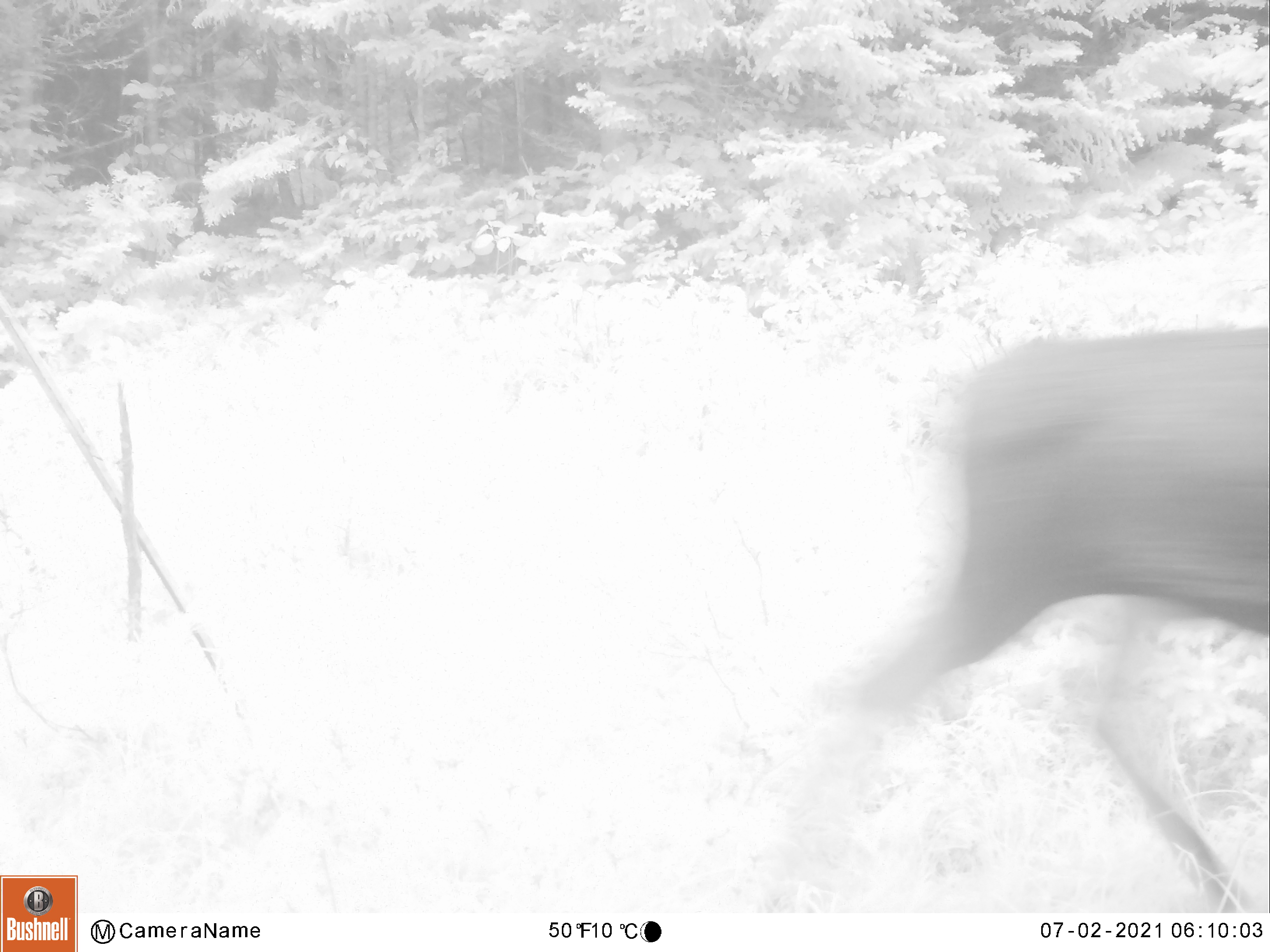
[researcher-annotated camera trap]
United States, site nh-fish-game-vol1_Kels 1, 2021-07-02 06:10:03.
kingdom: Animalia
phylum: Chordata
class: Mammalia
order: Artiodactyla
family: Cervidae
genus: Alces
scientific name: Alces alces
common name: moose